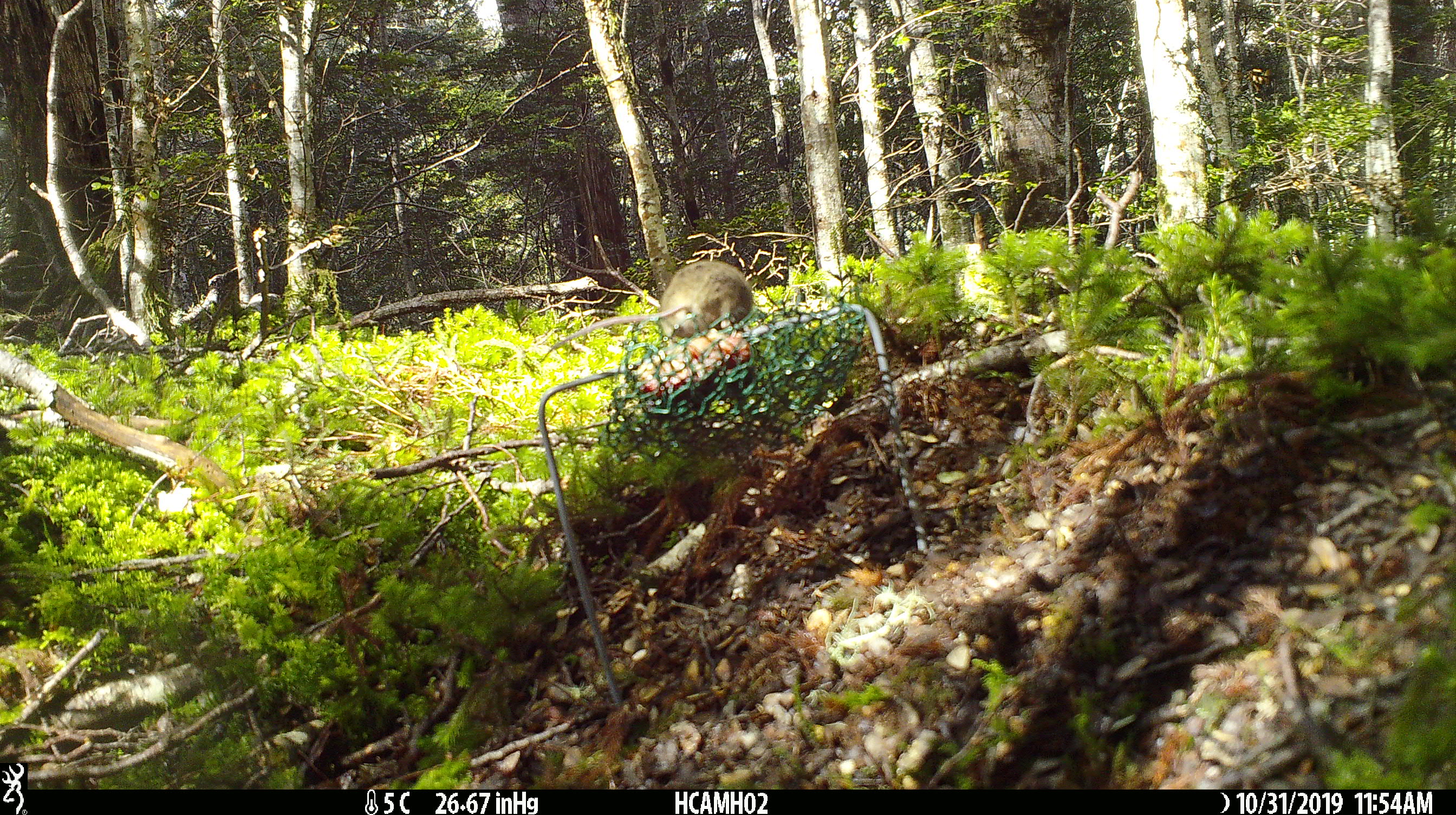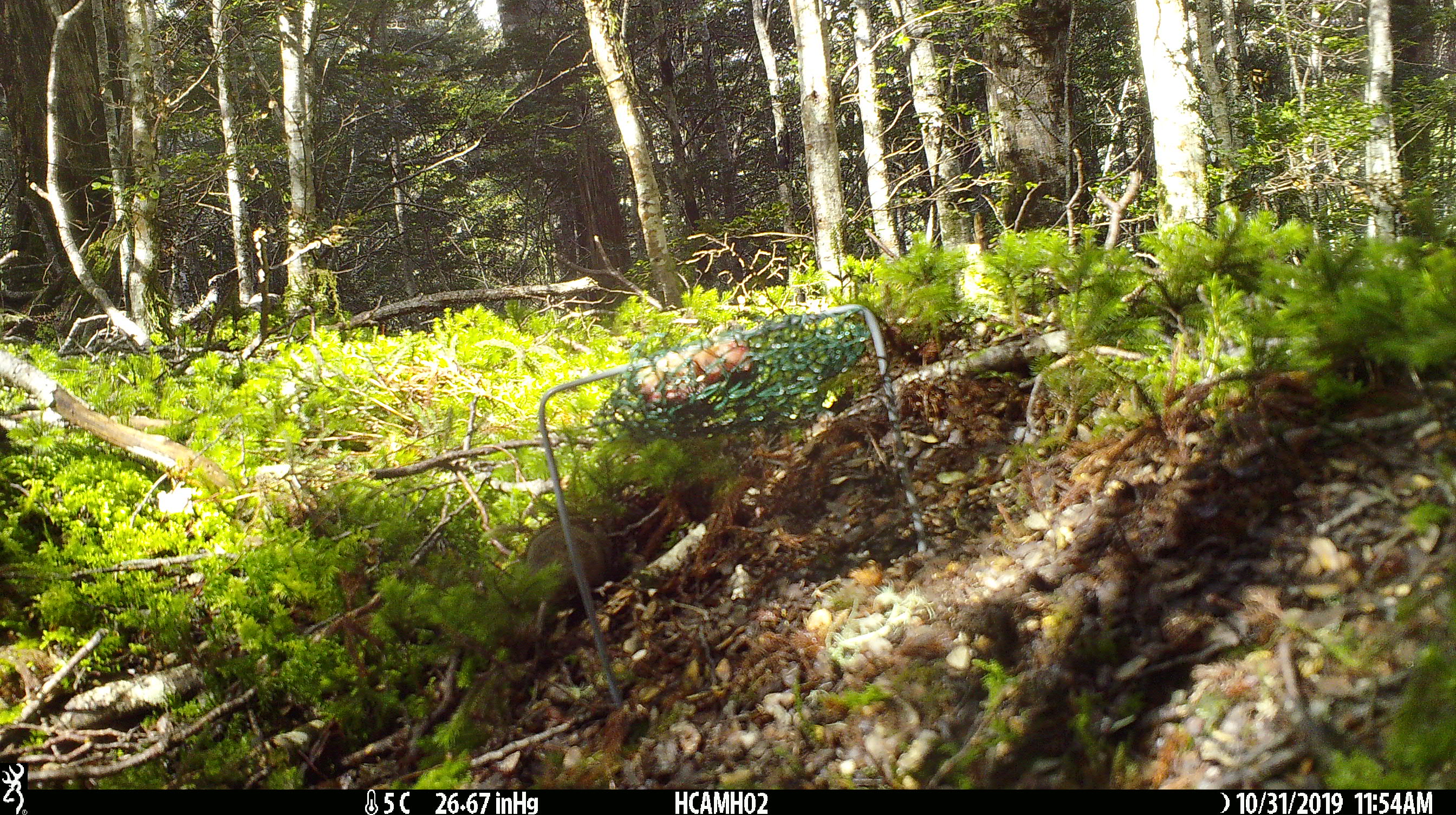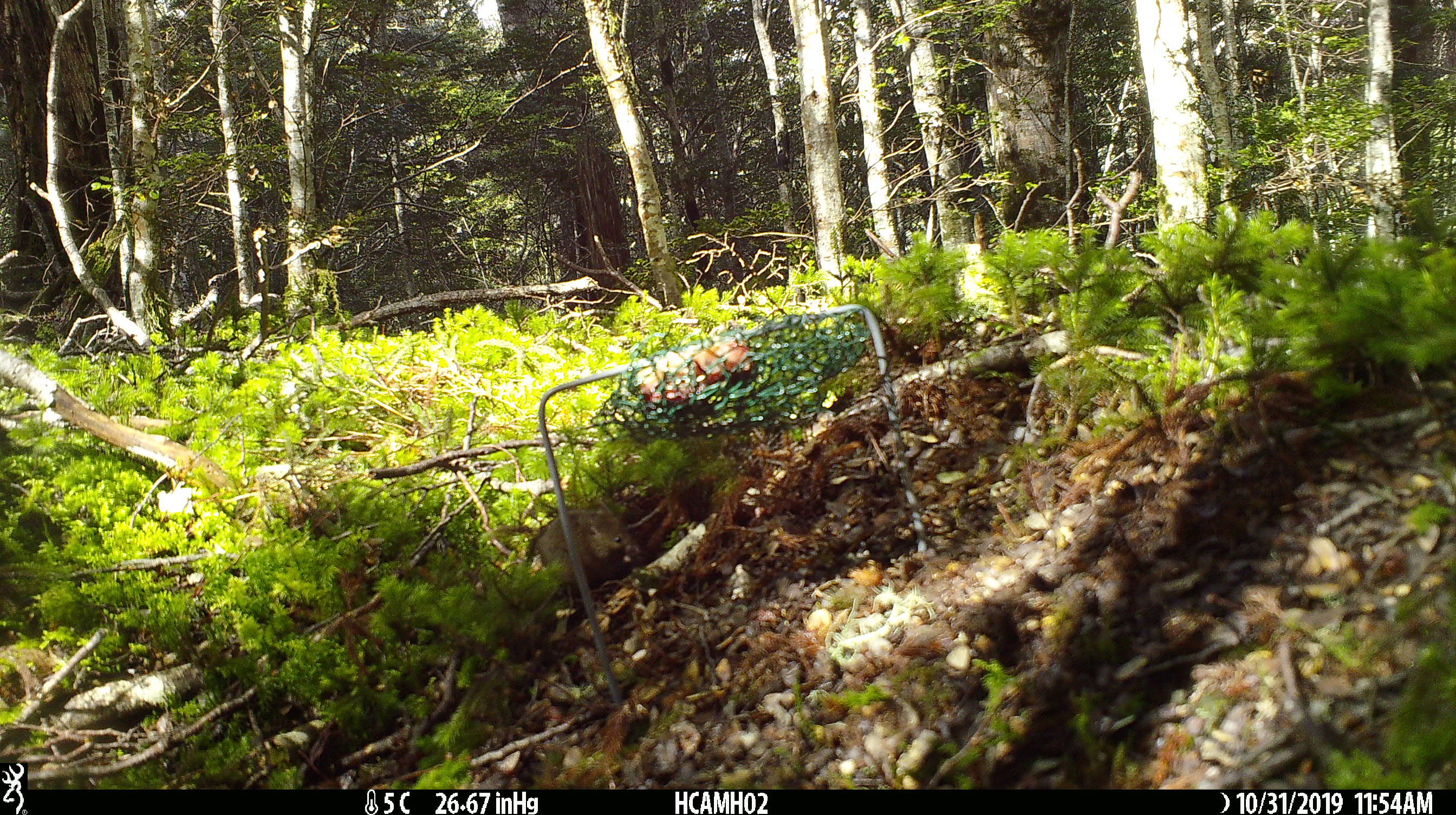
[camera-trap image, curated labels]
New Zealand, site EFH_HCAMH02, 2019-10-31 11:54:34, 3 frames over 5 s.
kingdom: Animalia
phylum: Chordata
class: Mammalia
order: Rodentia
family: Muridae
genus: Mus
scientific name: Mus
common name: mouse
Mouse (Mus).